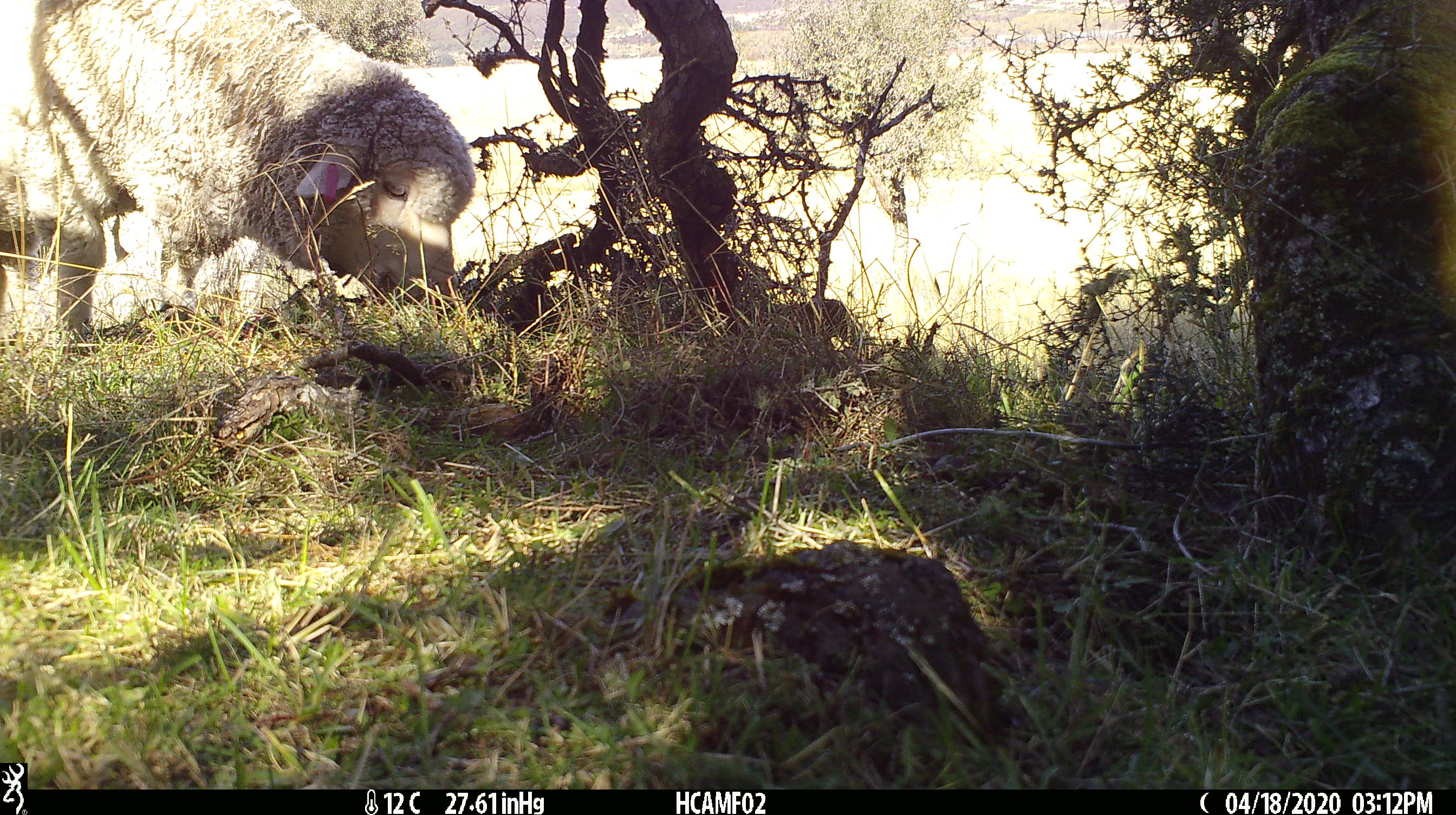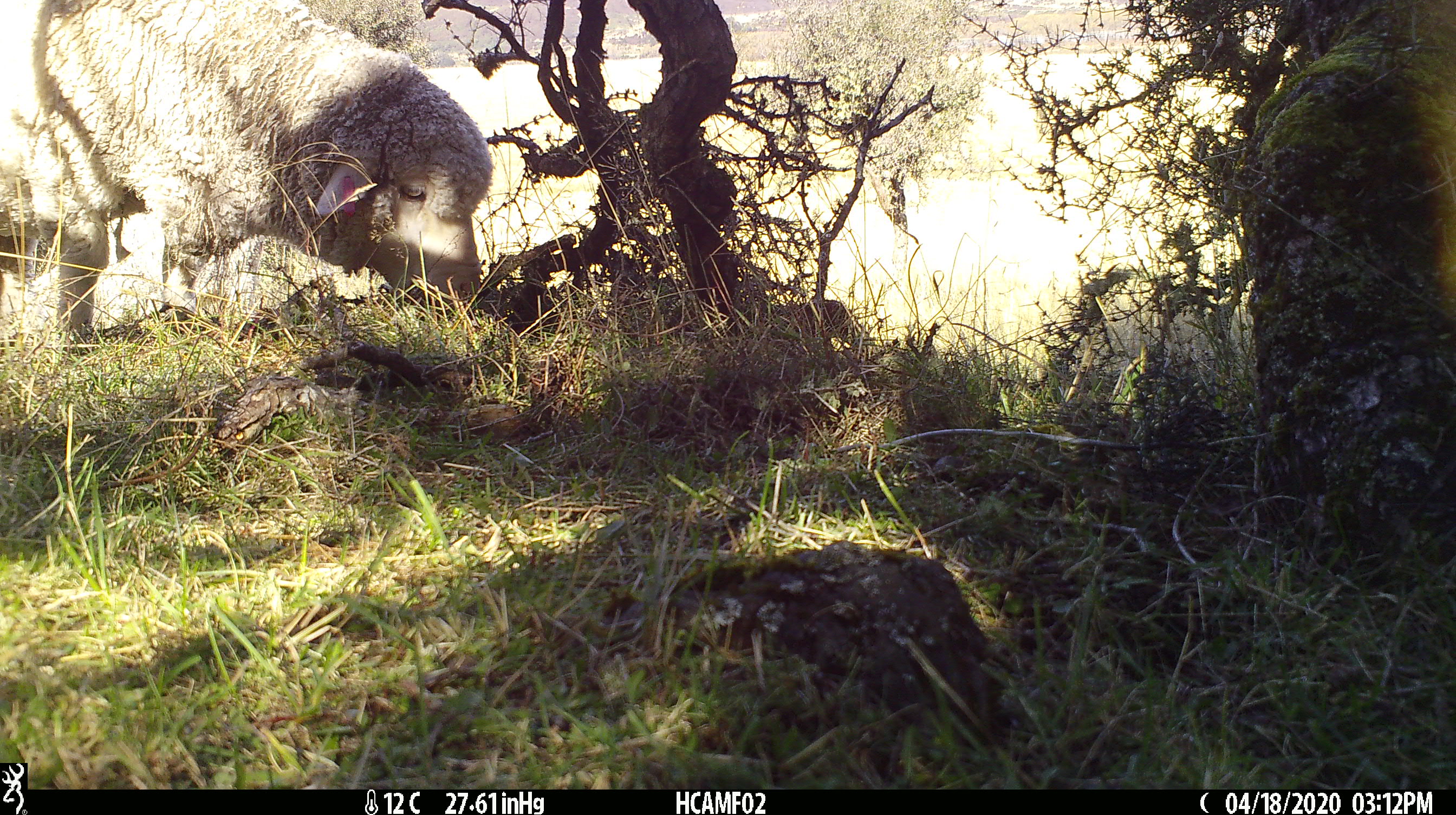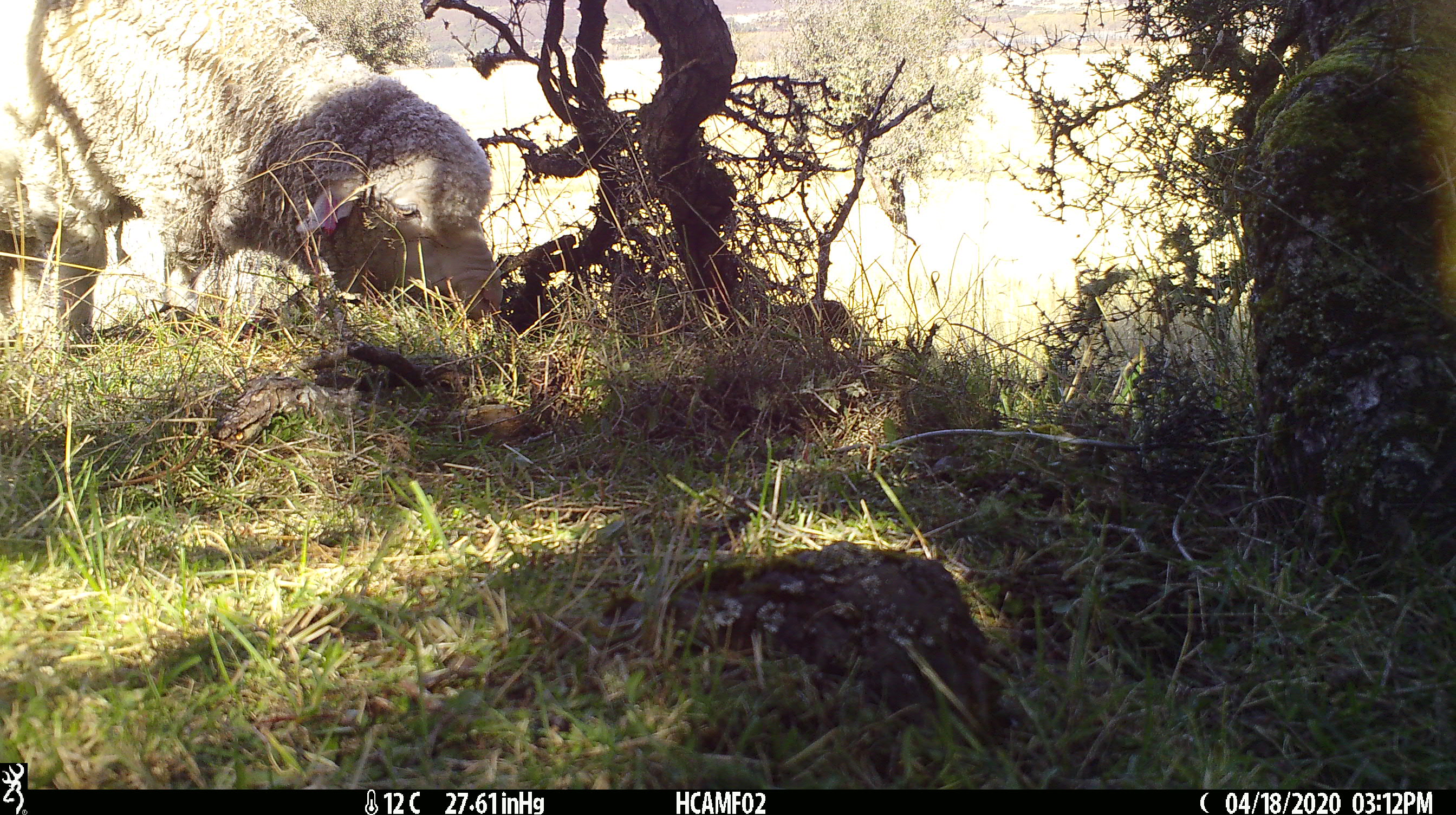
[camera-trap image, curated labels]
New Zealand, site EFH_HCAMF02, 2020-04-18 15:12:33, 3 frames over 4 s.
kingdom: Animalia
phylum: Chordata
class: Mammalia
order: Artiodactyla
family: Bovidae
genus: Ovis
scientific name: Ovis aries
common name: domestic sheep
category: sheep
Sheep (domestic sheep) (Ovis aries).